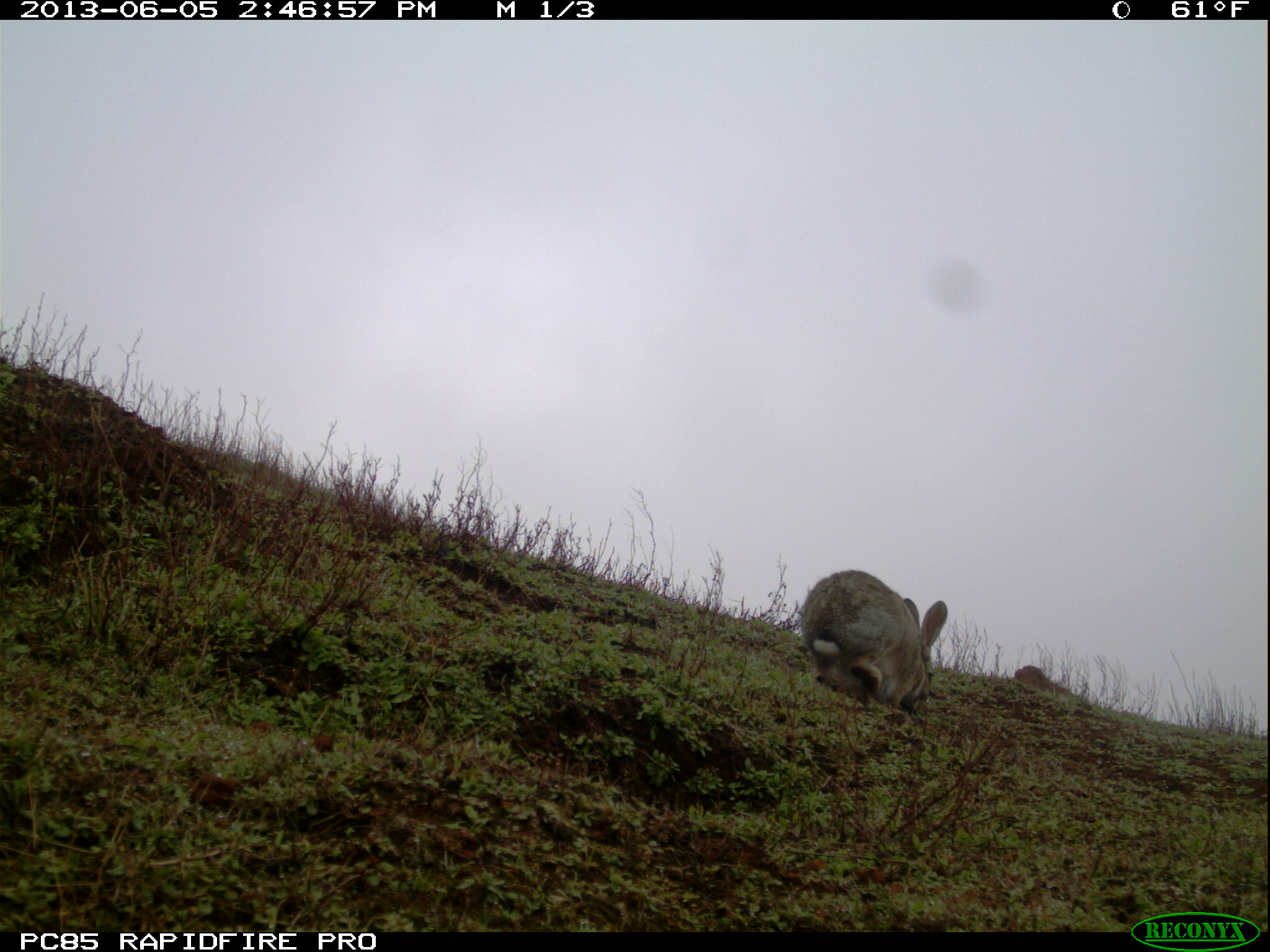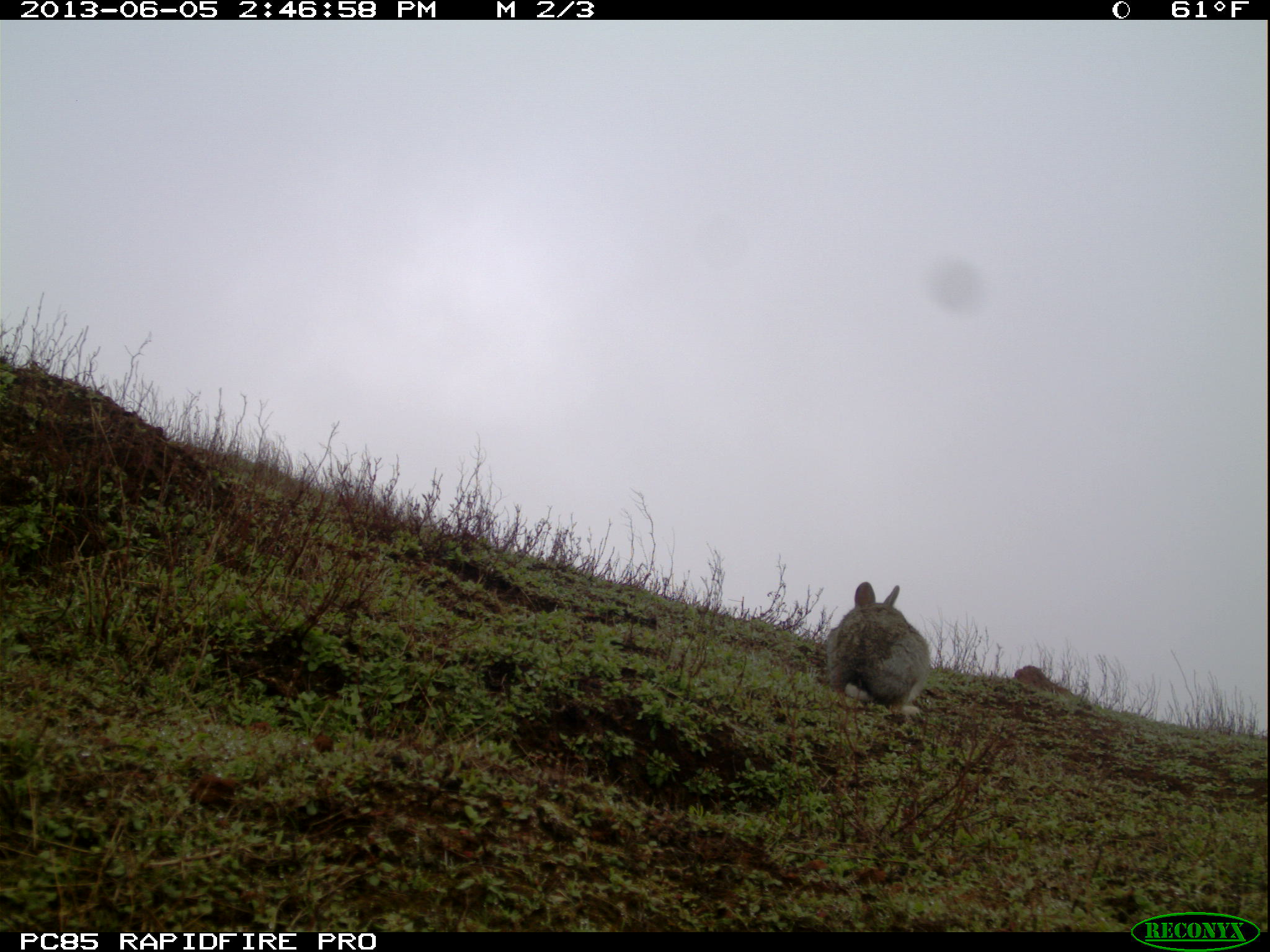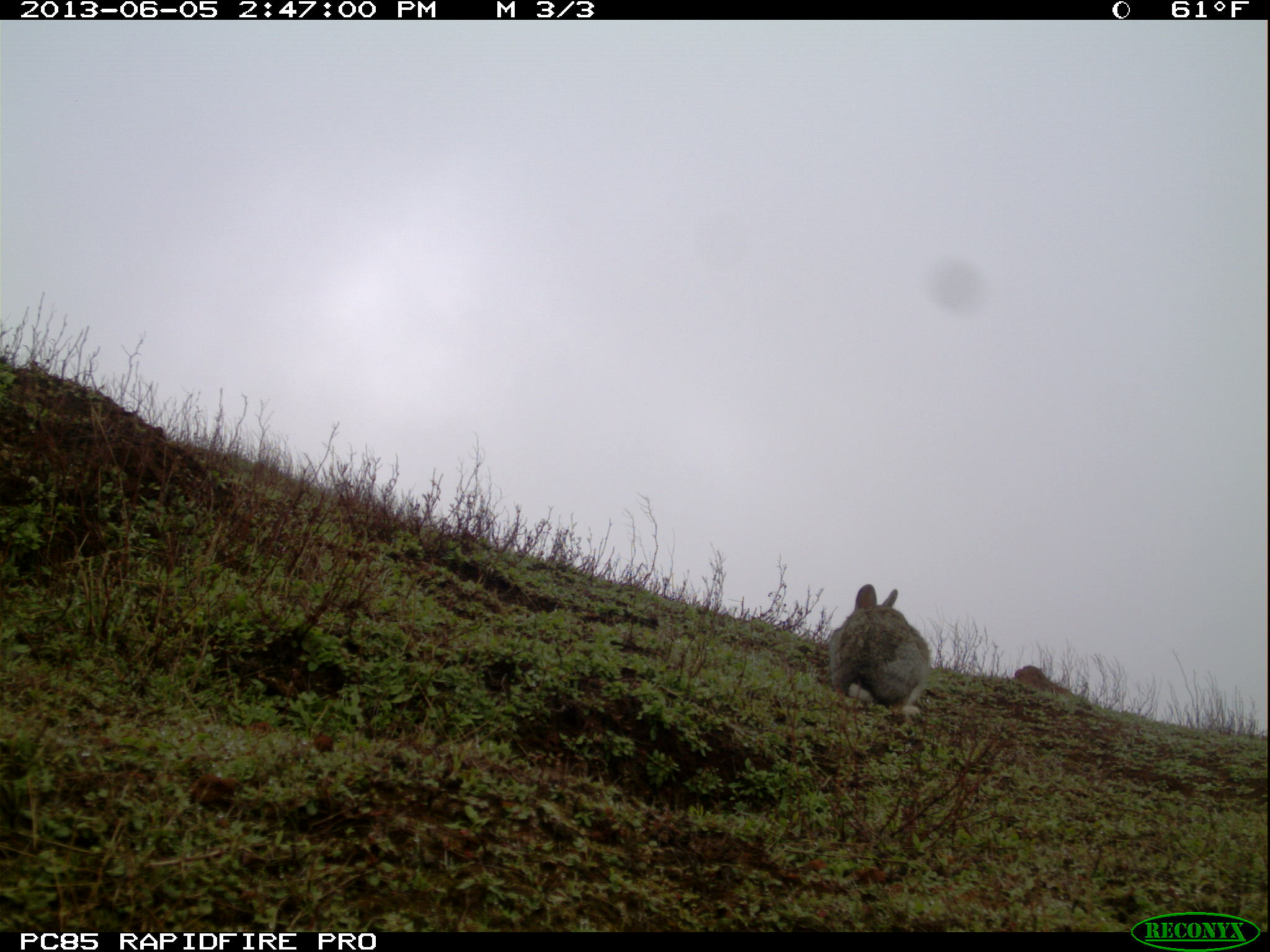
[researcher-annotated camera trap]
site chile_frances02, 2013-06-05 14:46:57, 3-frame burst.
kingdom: Animalia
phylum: Chordata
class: Mammalia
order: Lagomorpha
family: Leporidae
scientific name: Leporidae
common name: rabbits and hares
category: rabbit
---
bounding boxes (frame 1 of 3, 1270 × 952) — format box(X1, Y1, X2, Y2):
rabbit: box(794, 569, 948, 720)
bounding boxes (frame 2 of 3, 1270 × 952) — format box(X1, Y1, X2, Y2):
rabbit: box(825, 583, 932, 721)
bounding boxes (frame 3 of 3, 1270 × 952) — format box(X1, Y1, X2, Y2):
rabbit: box(828, 584, 933, 722)